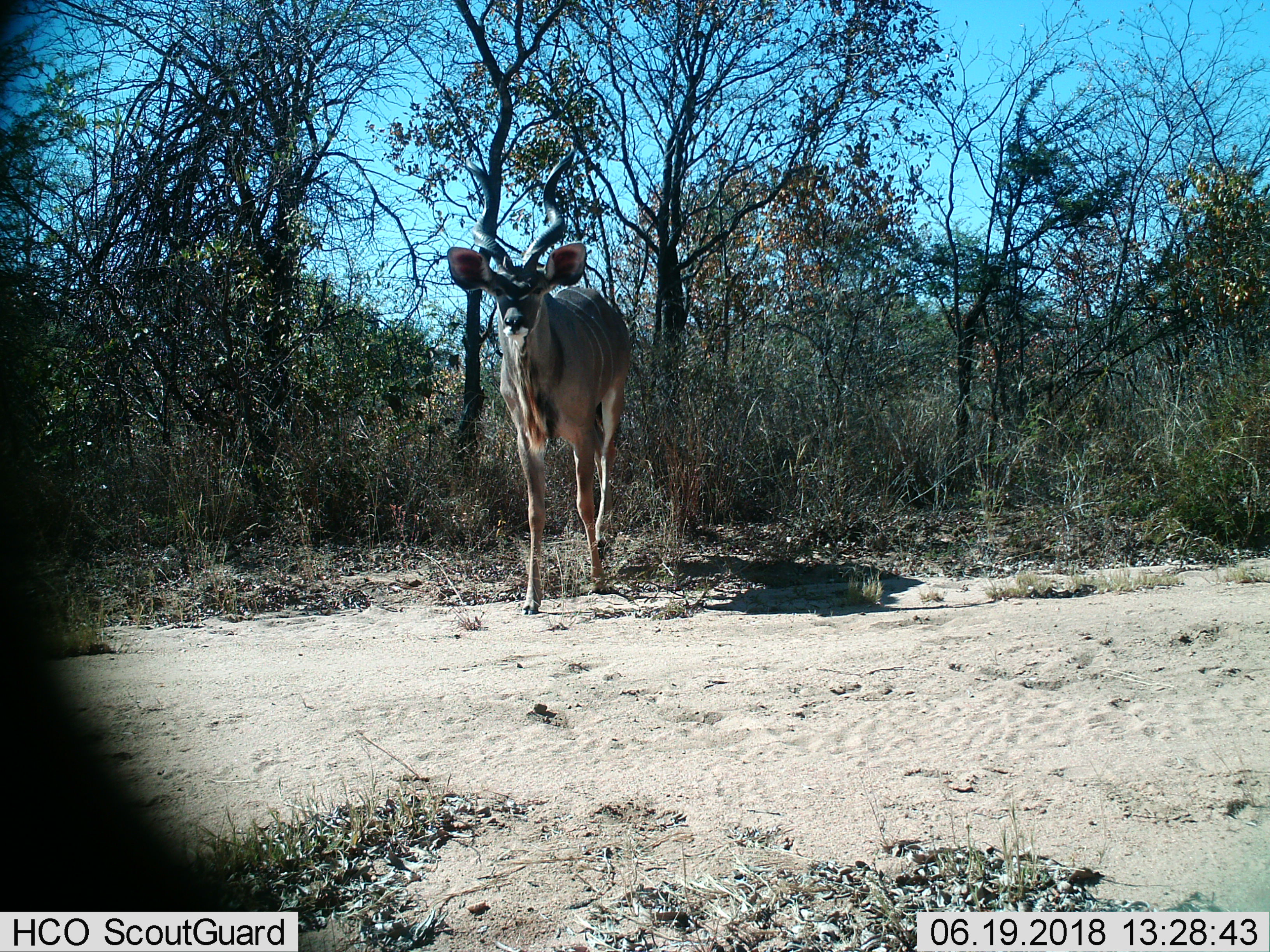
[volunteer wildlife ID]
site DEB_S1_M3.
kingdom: Animalia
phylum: Chordata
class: Mammalia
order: Artiodactyla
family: Bovidae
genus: Tragelaphus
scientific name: Tragelaphus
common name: kudu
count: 1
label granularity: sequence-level